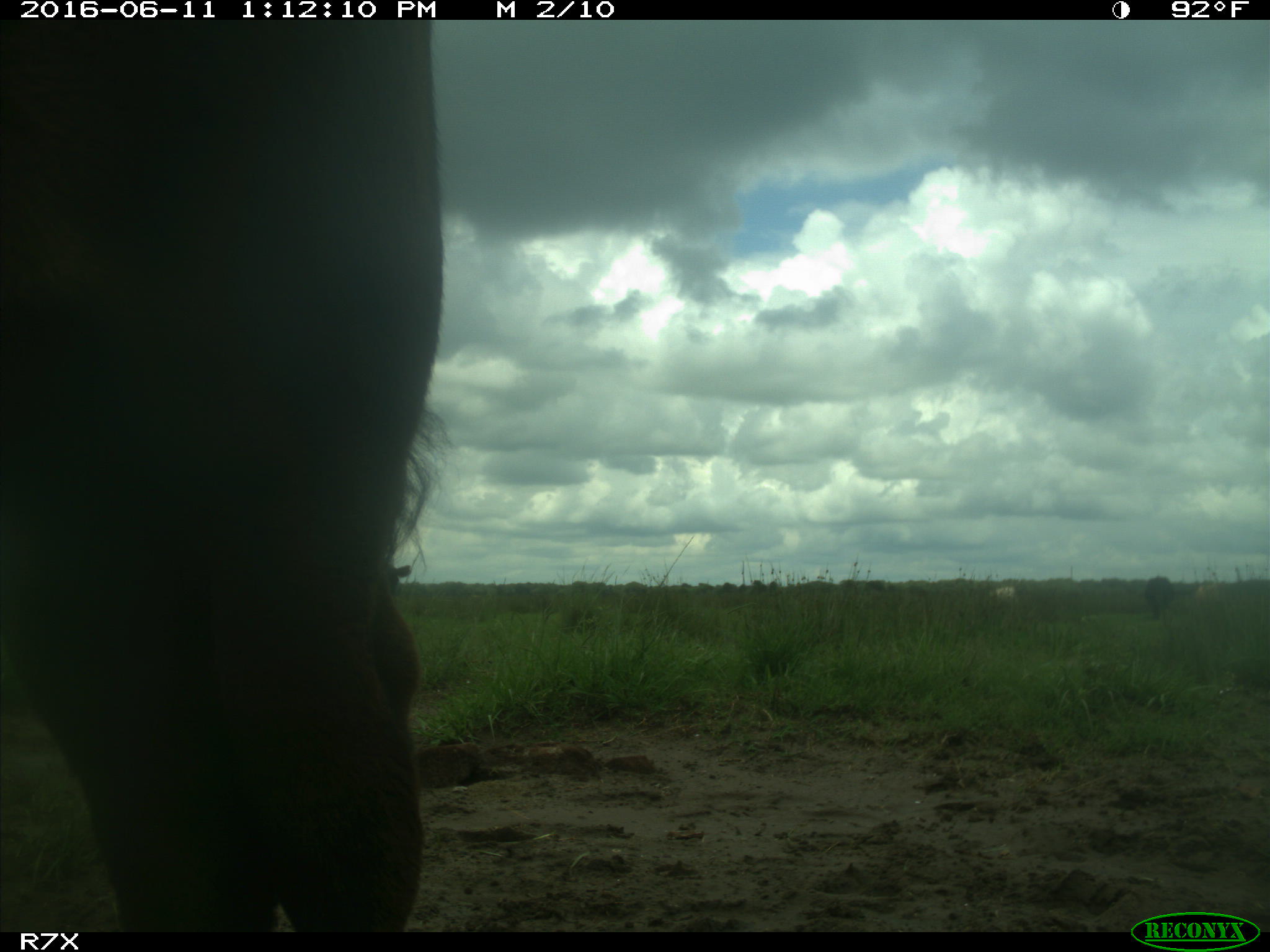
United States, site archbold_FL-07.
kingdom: Animalia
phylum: Chordata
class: Mammalia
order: Artiodactyla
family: Bovidae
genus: Bos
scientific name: Bos taurus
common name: domestic cow